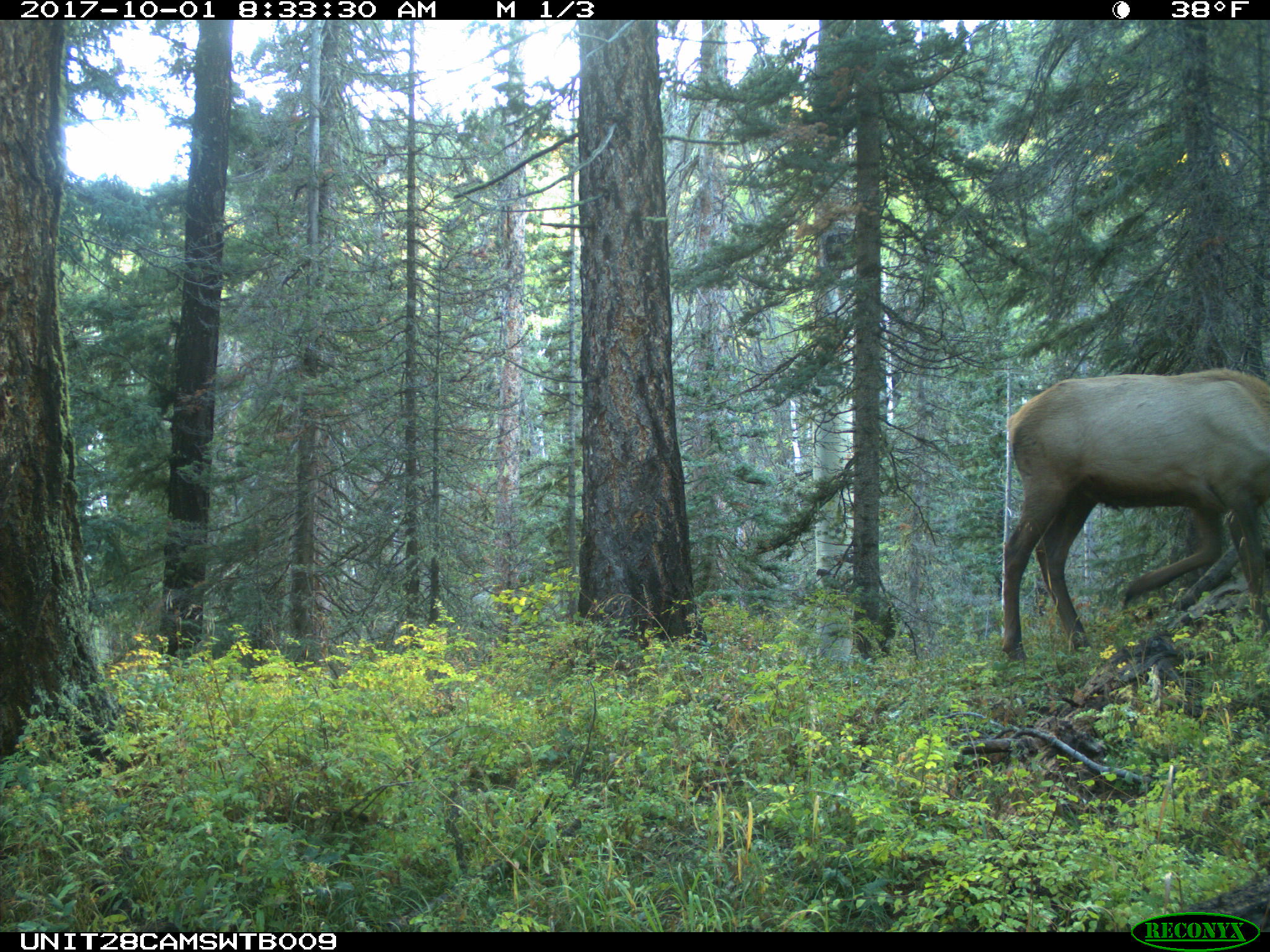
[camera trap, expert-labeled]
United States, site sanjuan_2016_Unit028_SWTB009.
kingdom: Animalia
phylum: Chordata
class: Mammalia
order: Artiodactyla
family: Cervidae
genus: Cervus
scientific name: Cervus elaphus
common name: red deer